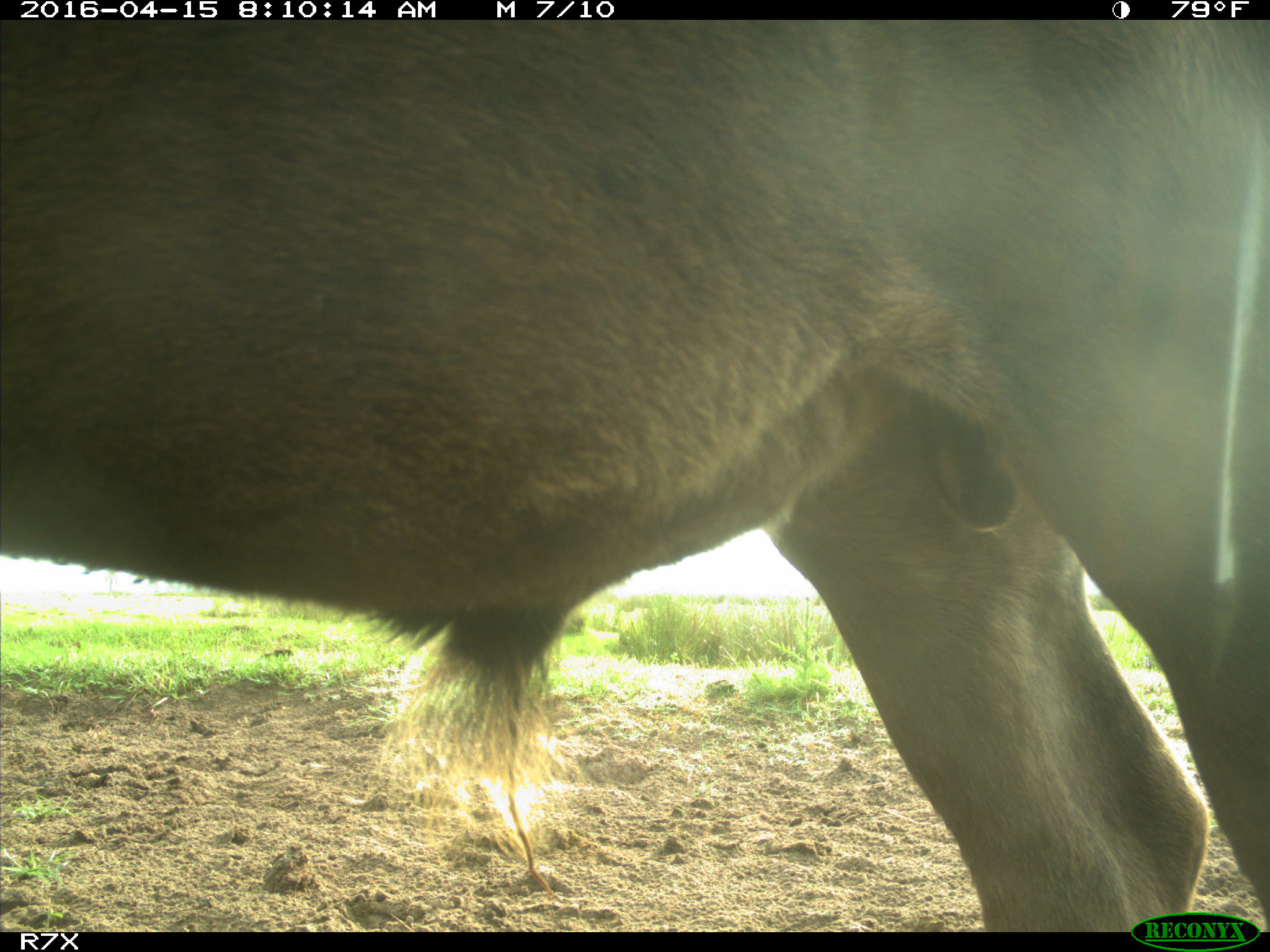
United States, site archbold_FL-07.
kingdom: Animalia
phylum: Chordata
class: Mammalia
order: Artiodactyla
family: Bovidae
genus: Bos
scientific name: Bos taurus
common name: domestic cow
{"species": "Bos taurus (domestic cow)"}